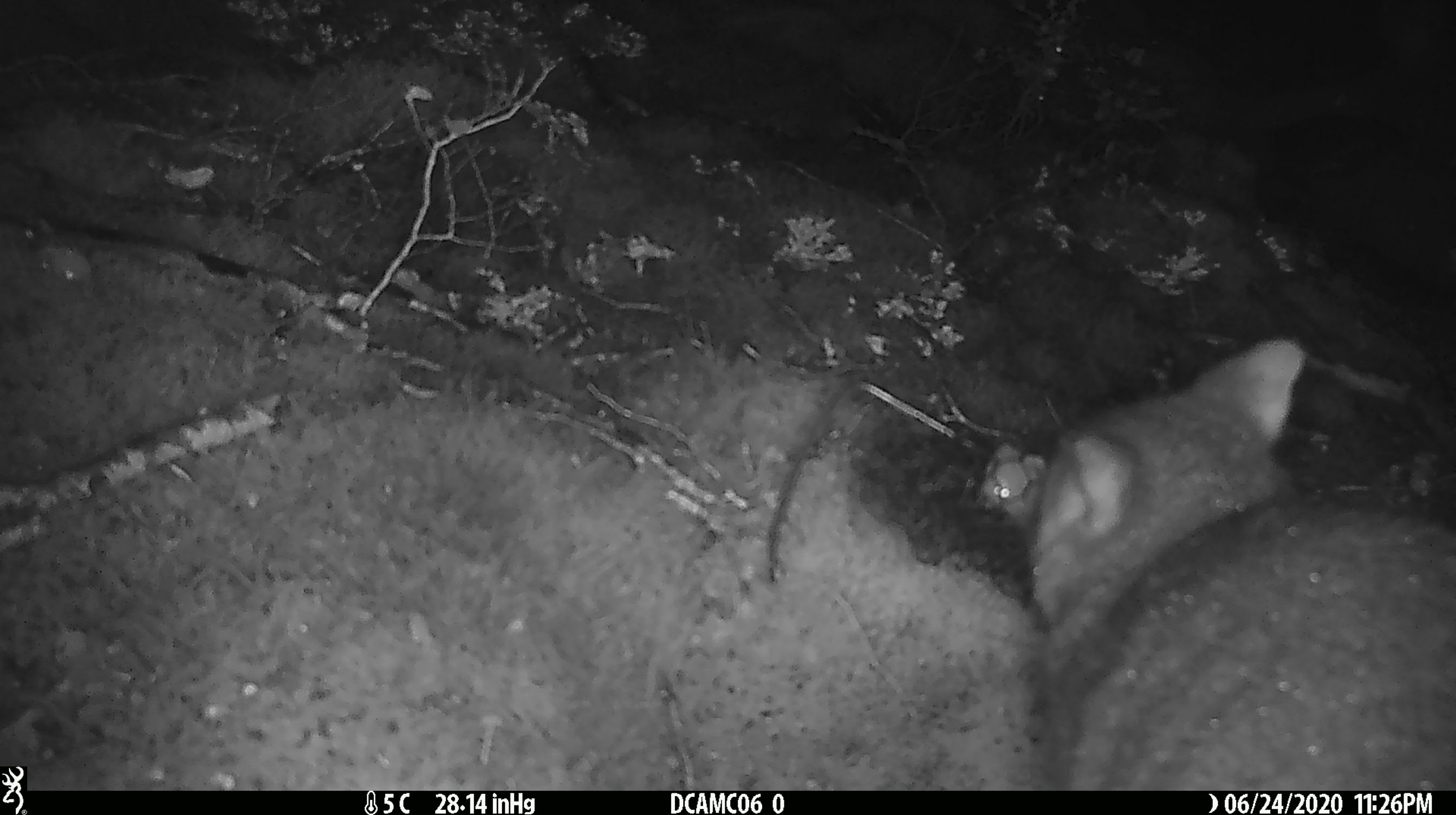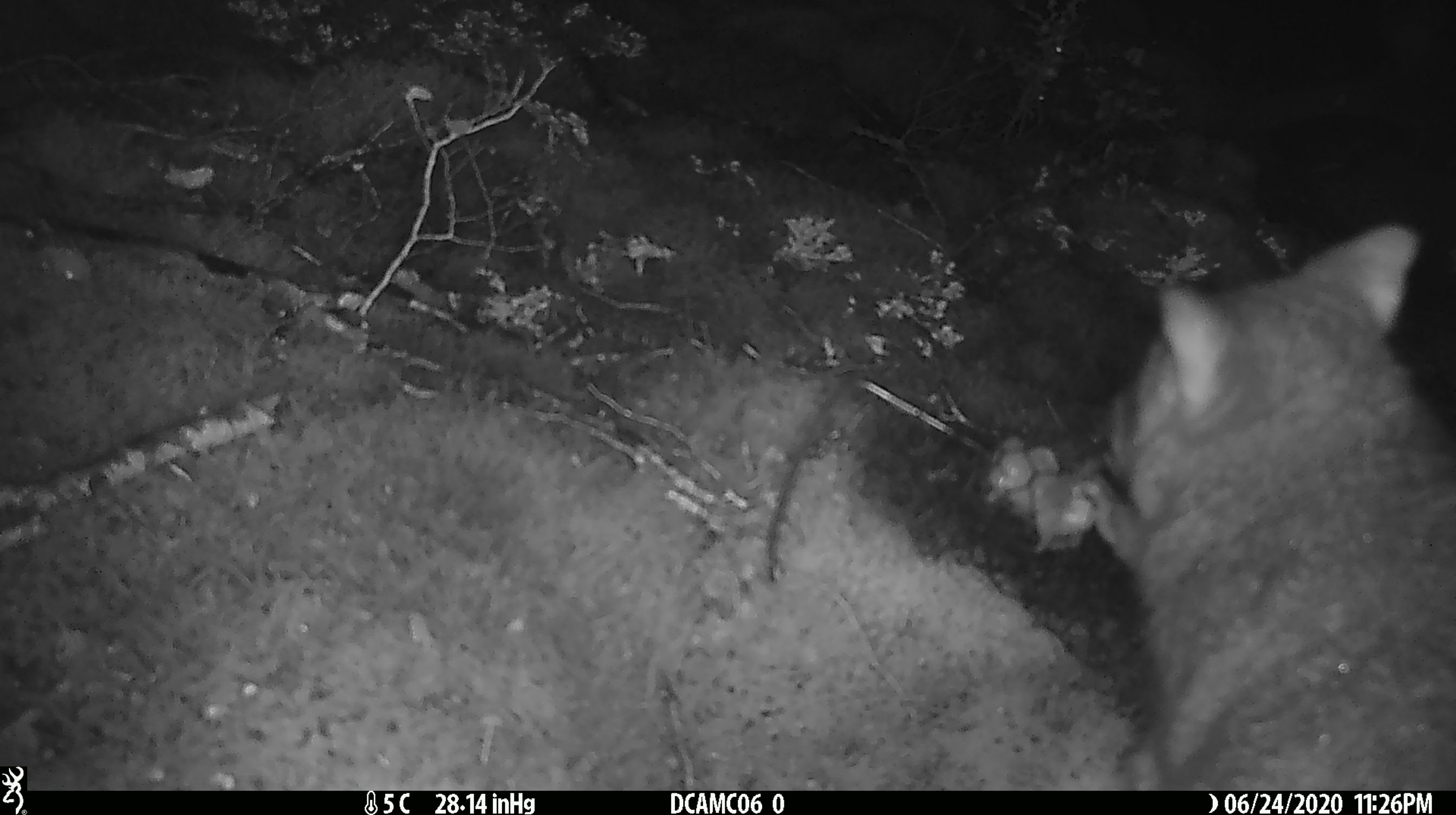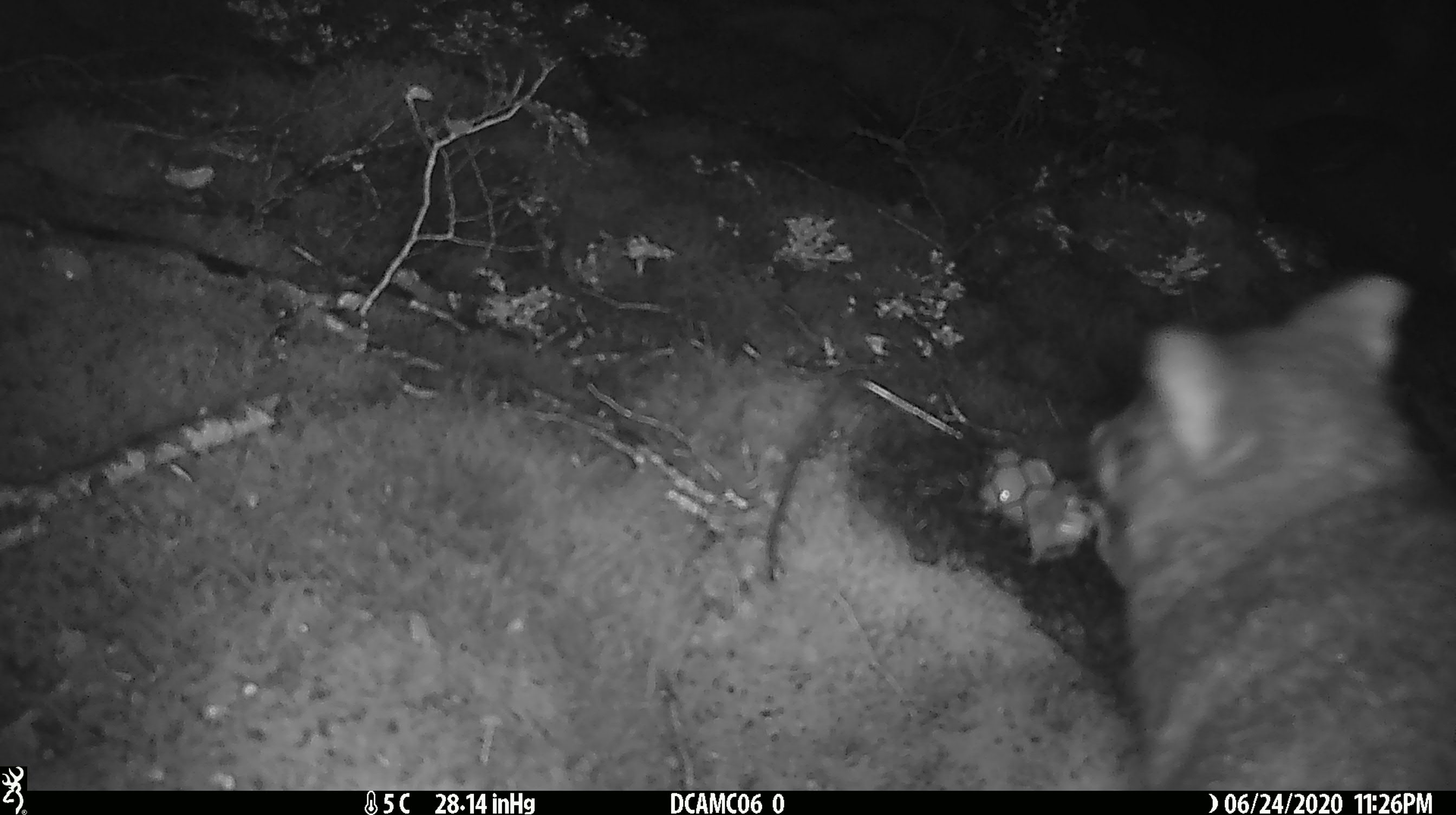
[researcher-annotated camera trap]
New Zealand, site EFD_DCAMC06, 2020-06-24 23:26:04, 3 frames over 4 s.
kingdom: Animalia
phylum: Chordata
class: Mammalia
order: Diprotodontia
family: Phalangeridae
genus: Trichosurus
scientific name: Trichosurus vulpecula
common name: common brushtail possum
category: possum